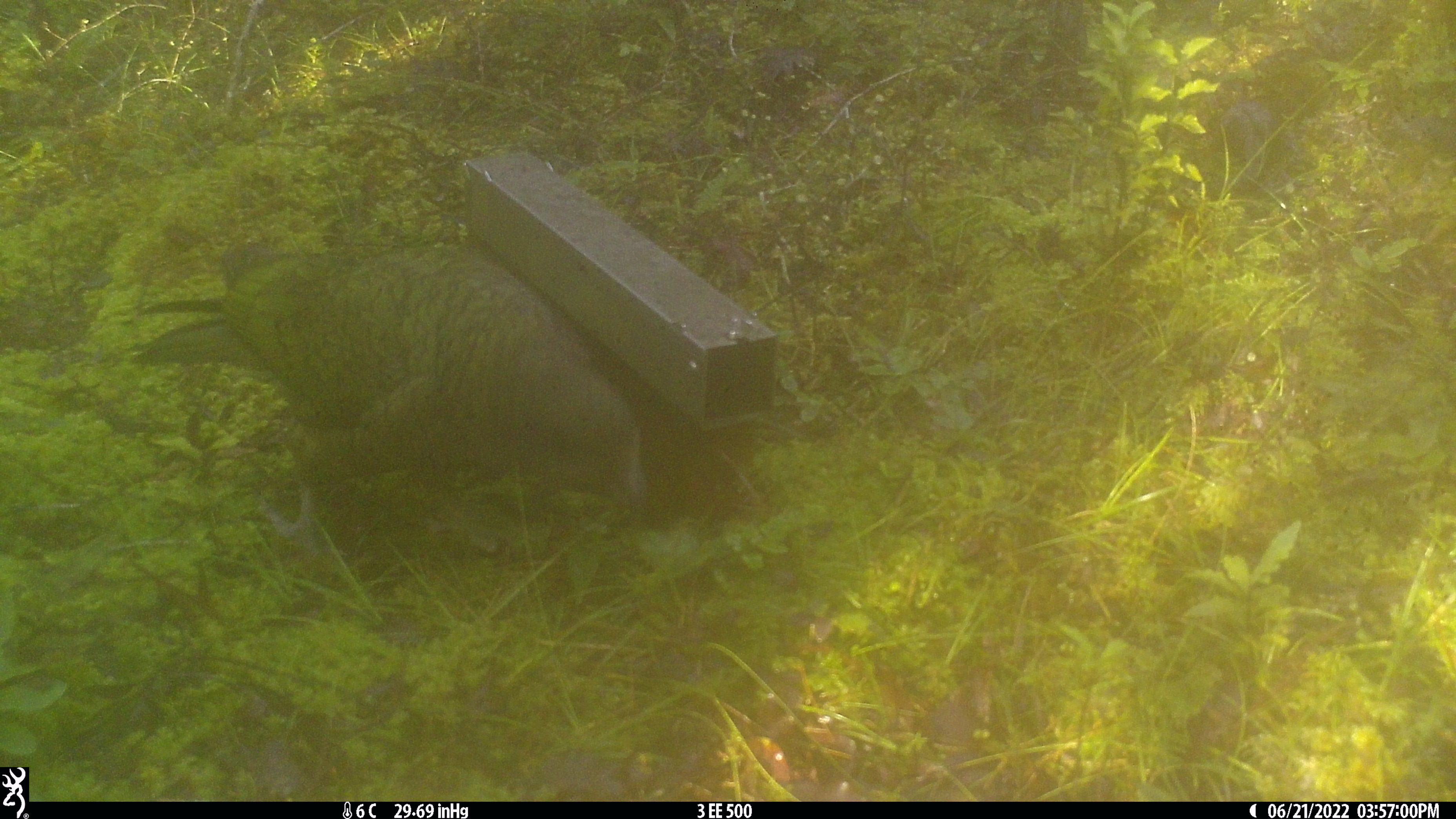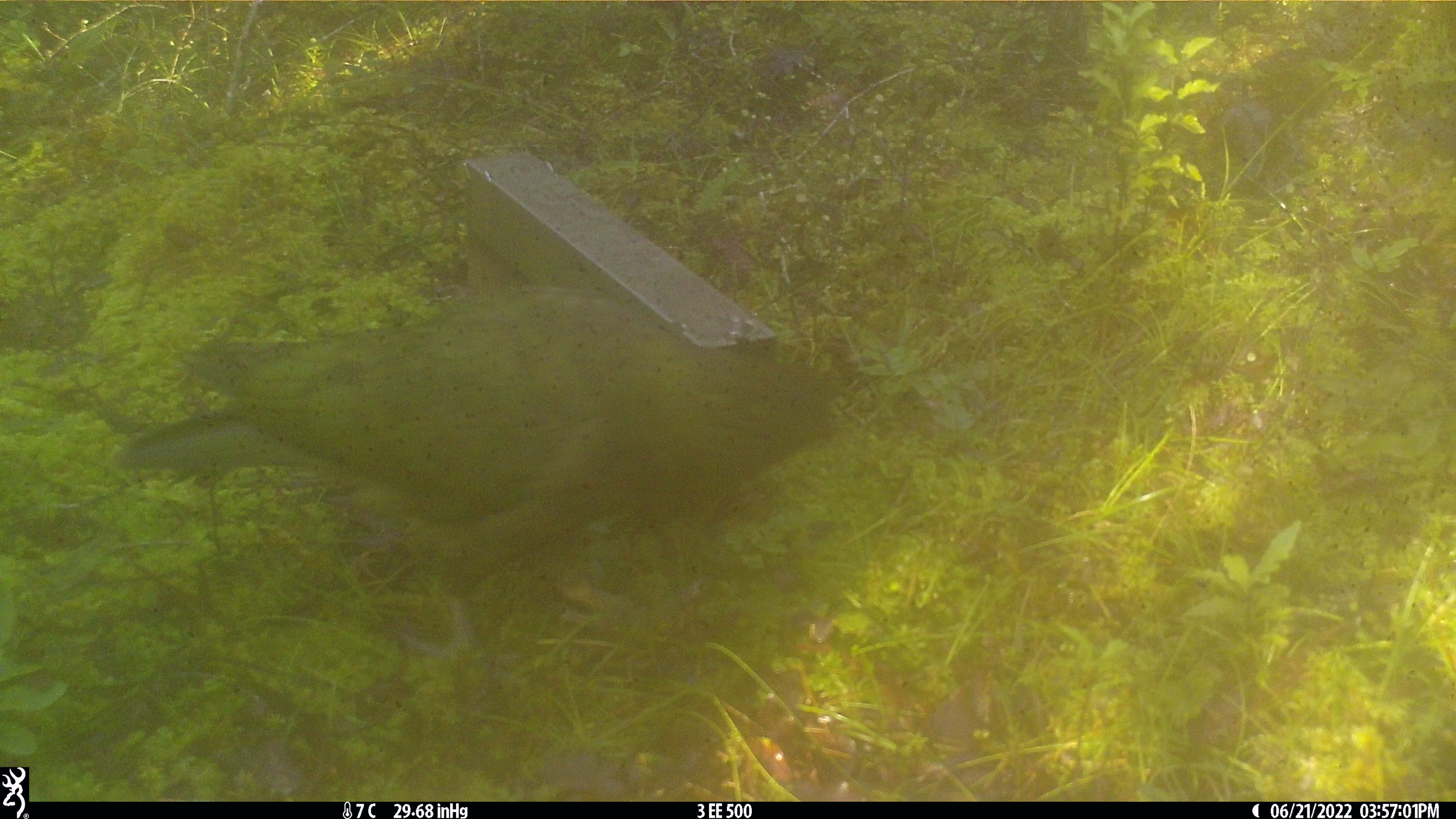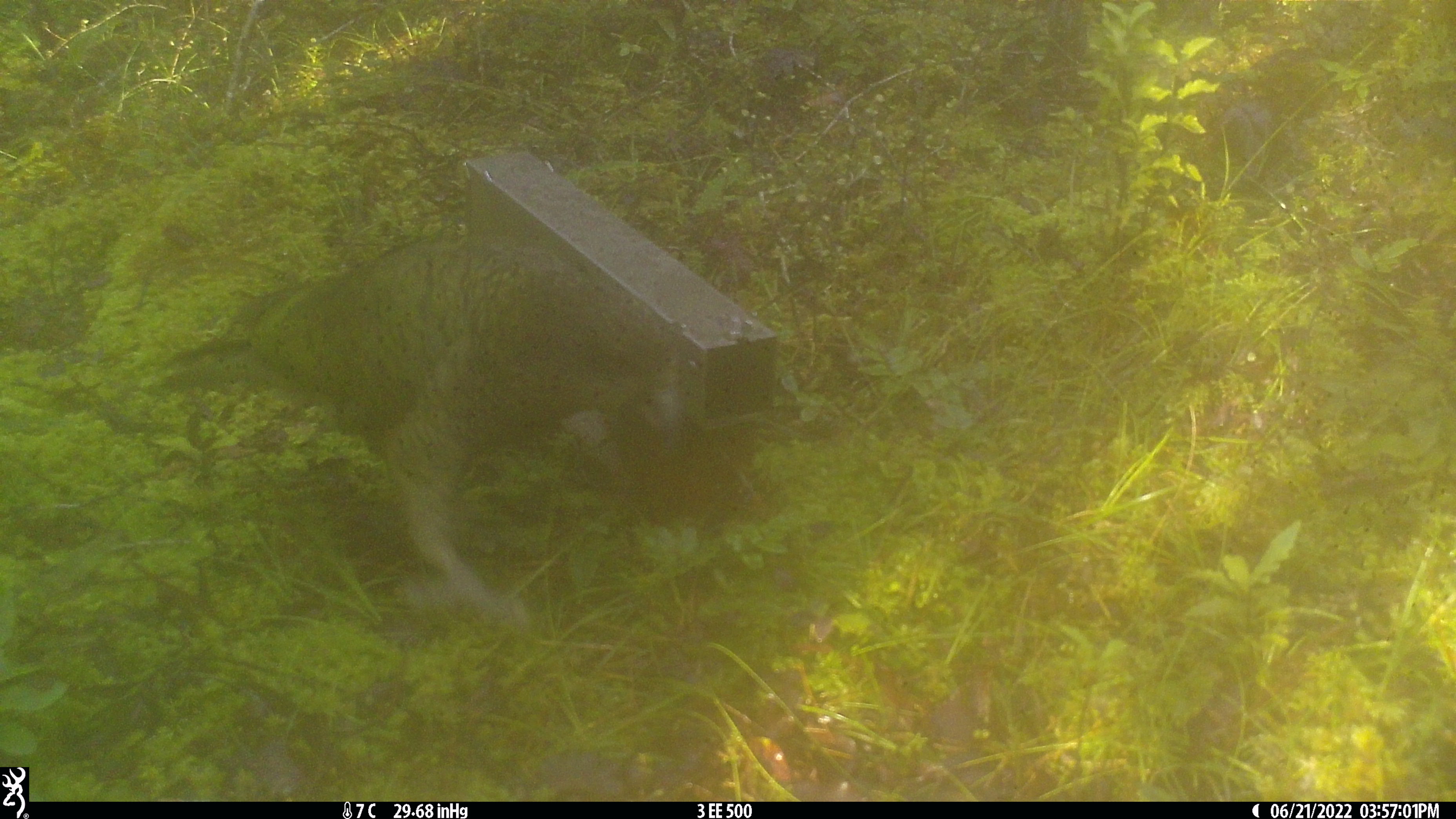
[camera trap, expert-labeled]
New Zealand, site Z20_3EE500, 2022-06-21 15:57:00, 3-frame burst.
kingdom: Animalia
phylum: Chordata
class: Aves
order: Psittaciformes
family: Strigopidae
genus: Nestor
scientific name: Nestor notabilis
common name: kea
Kea (Nestor notabilis).